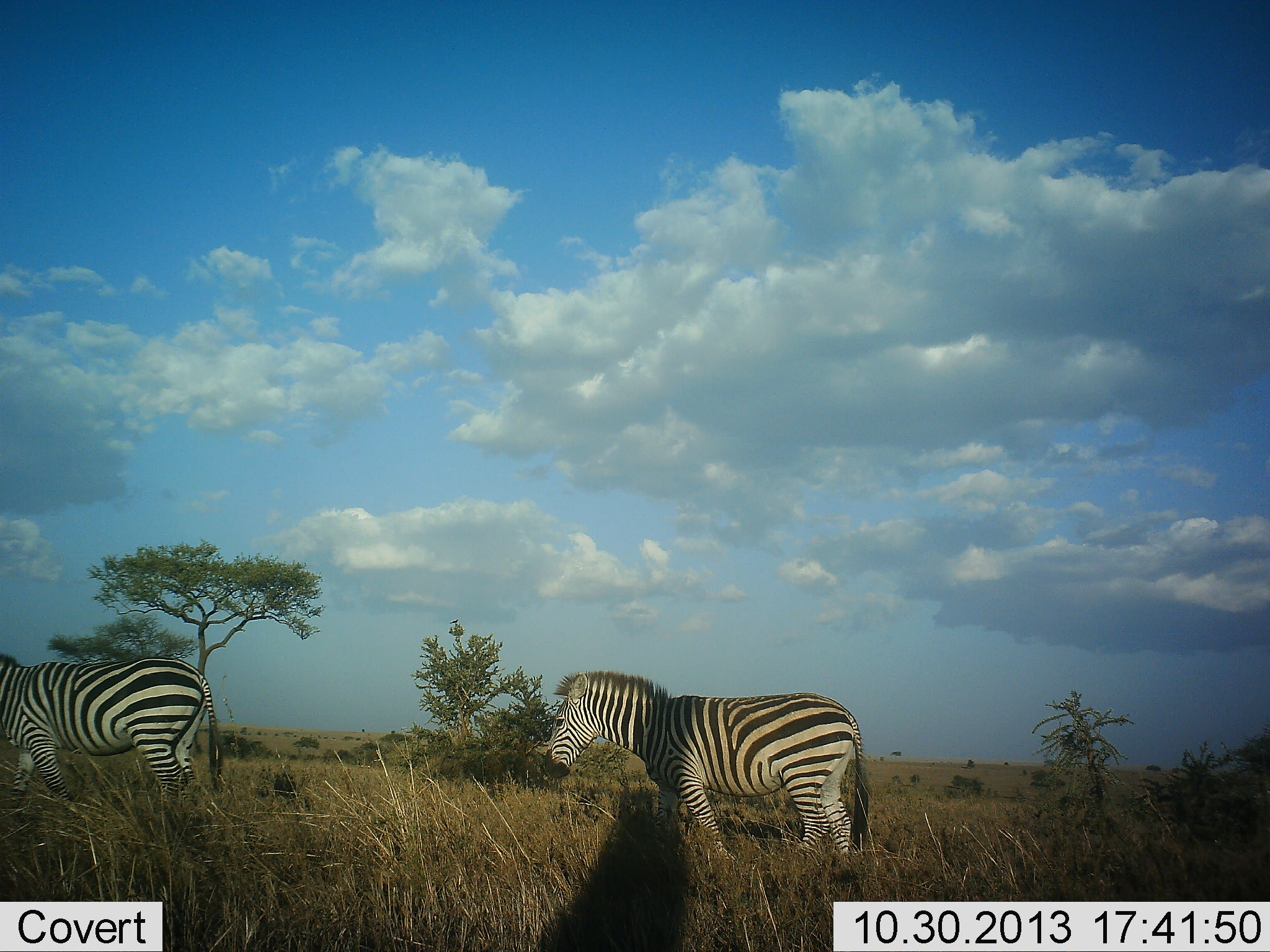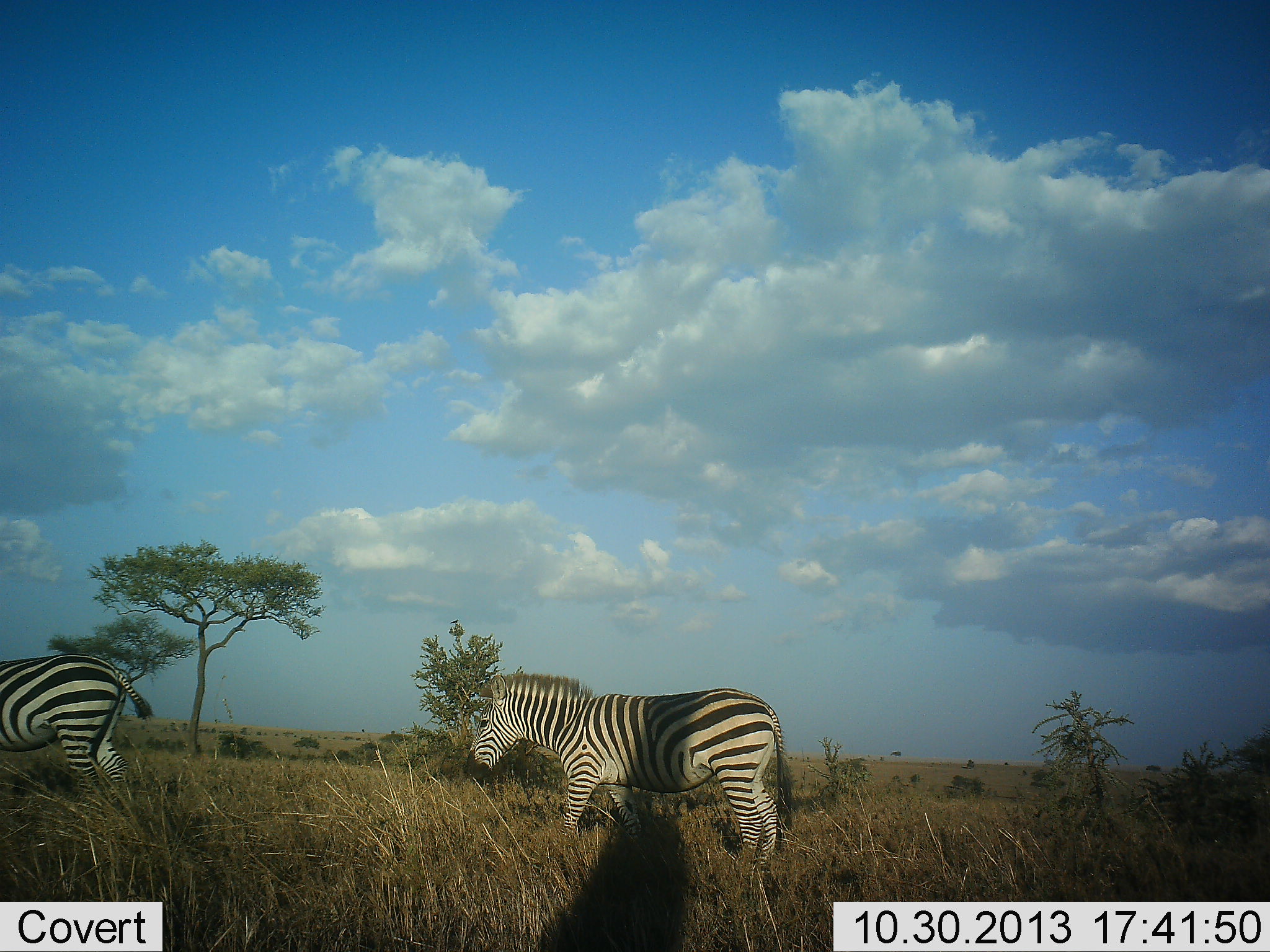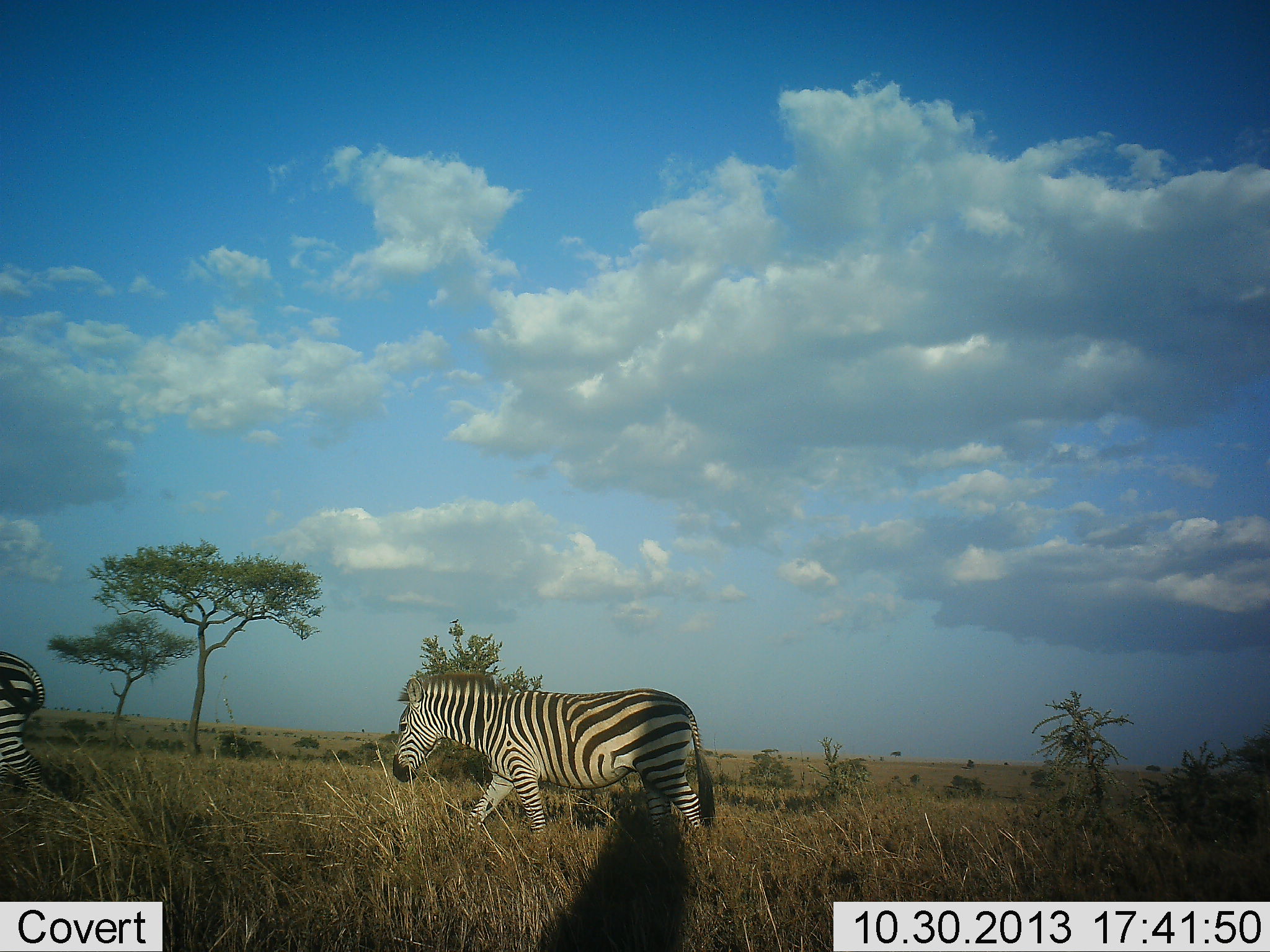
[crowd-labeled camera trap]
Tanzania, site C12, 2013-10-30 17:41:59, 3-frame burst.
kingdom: Animalia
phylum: Chordata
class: Mammalia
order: Perissodactyla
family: Equidae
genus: Equus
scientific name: Equus quagga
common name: plains zebra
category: zebra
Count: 2.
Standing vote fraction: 11%.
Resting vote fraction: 0%.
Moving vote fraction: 89%.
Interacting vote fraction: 0%.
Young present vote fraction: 0%.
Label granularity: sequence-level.